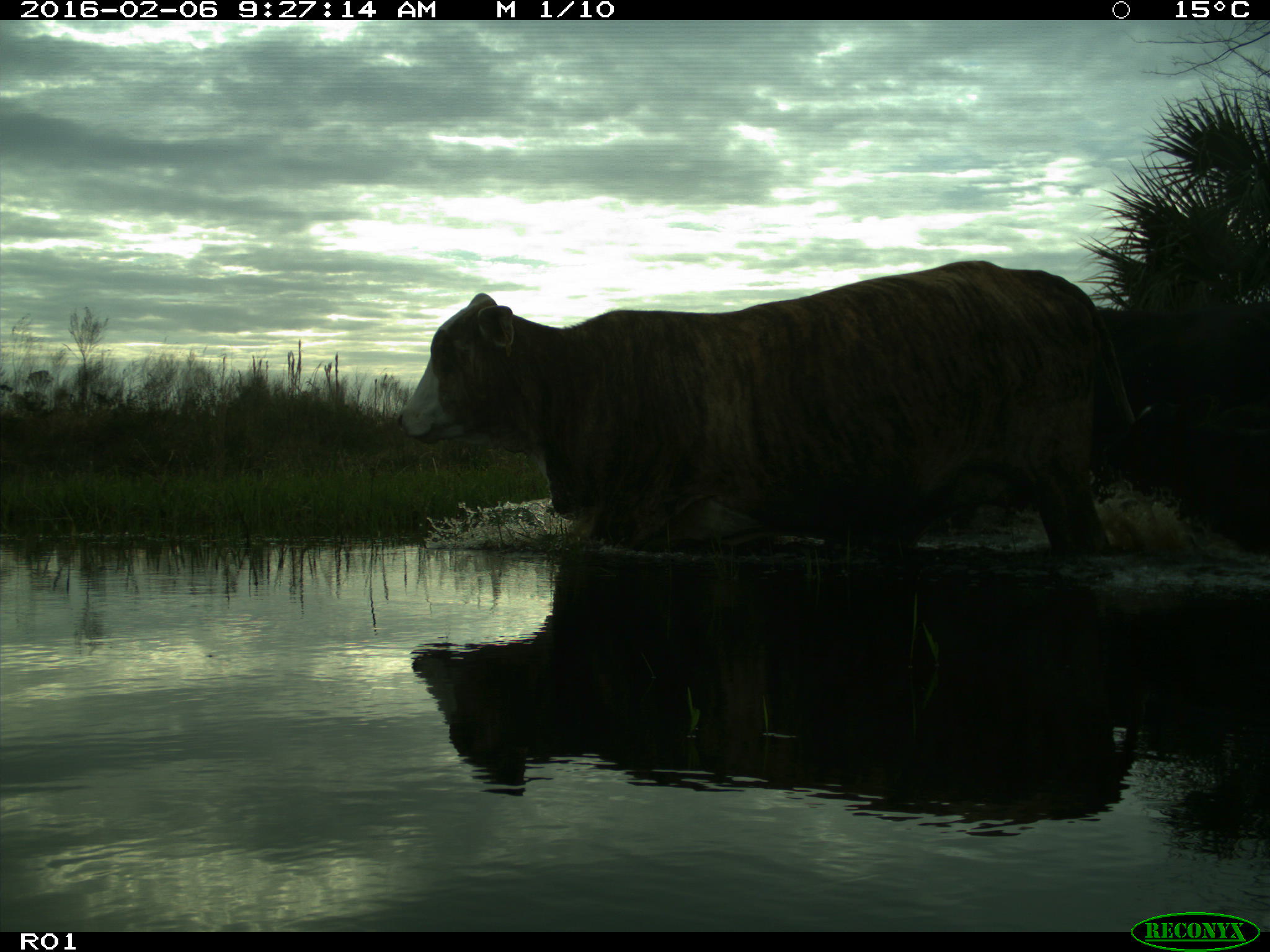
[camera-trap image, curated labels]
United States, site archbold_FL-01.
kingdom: Animalia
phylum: Chordata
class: Mammalia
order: Artiodactyla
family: Bovidae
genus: Bos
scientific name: Bos taurus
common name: domestic cow